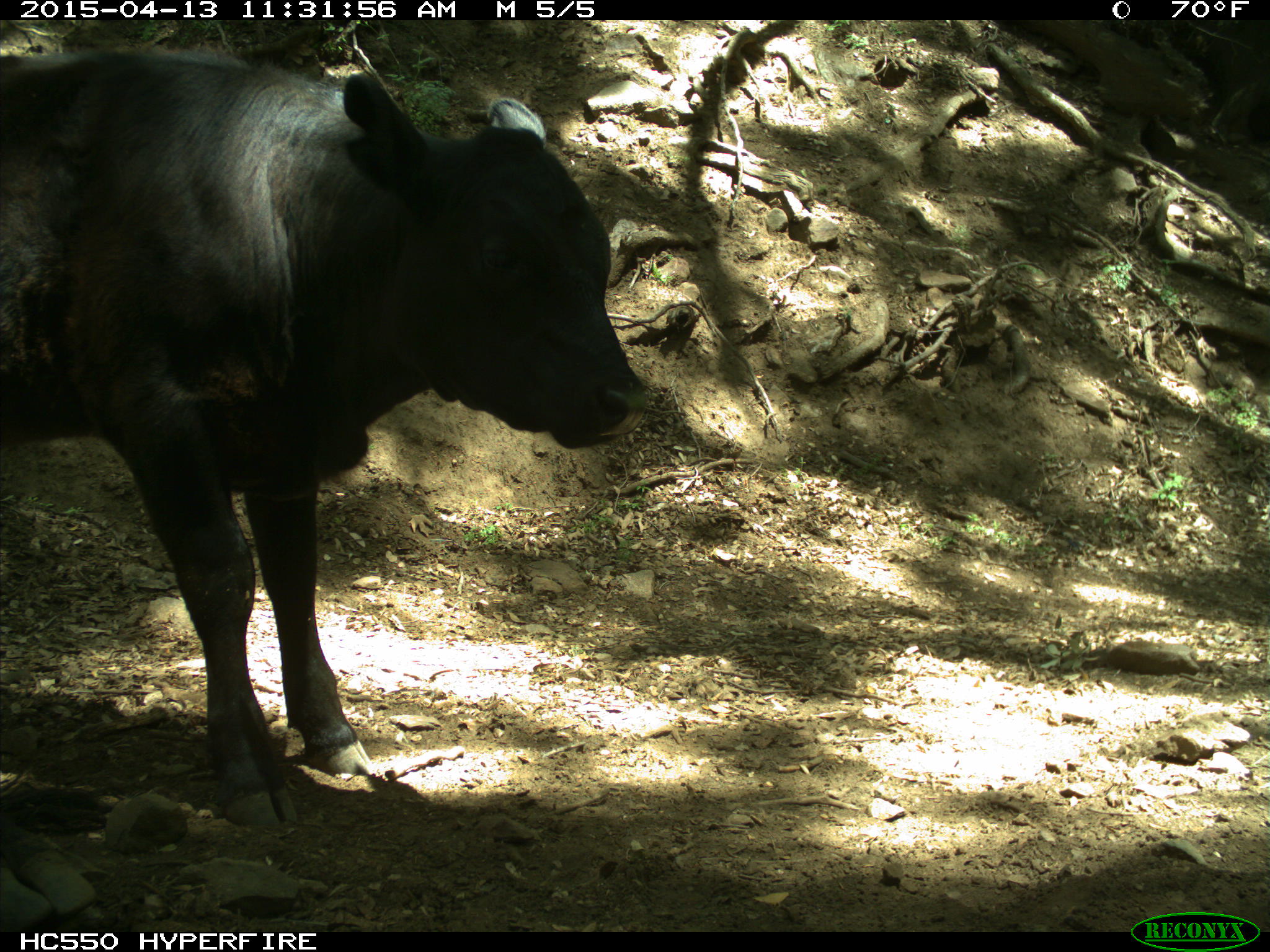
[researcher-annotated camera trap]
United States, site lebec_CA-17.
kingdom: Animalia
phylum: Chordata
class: Mammalia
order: Artiodactyla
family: Bovidae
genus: Bos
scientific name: Bos taurus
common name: domestic cow